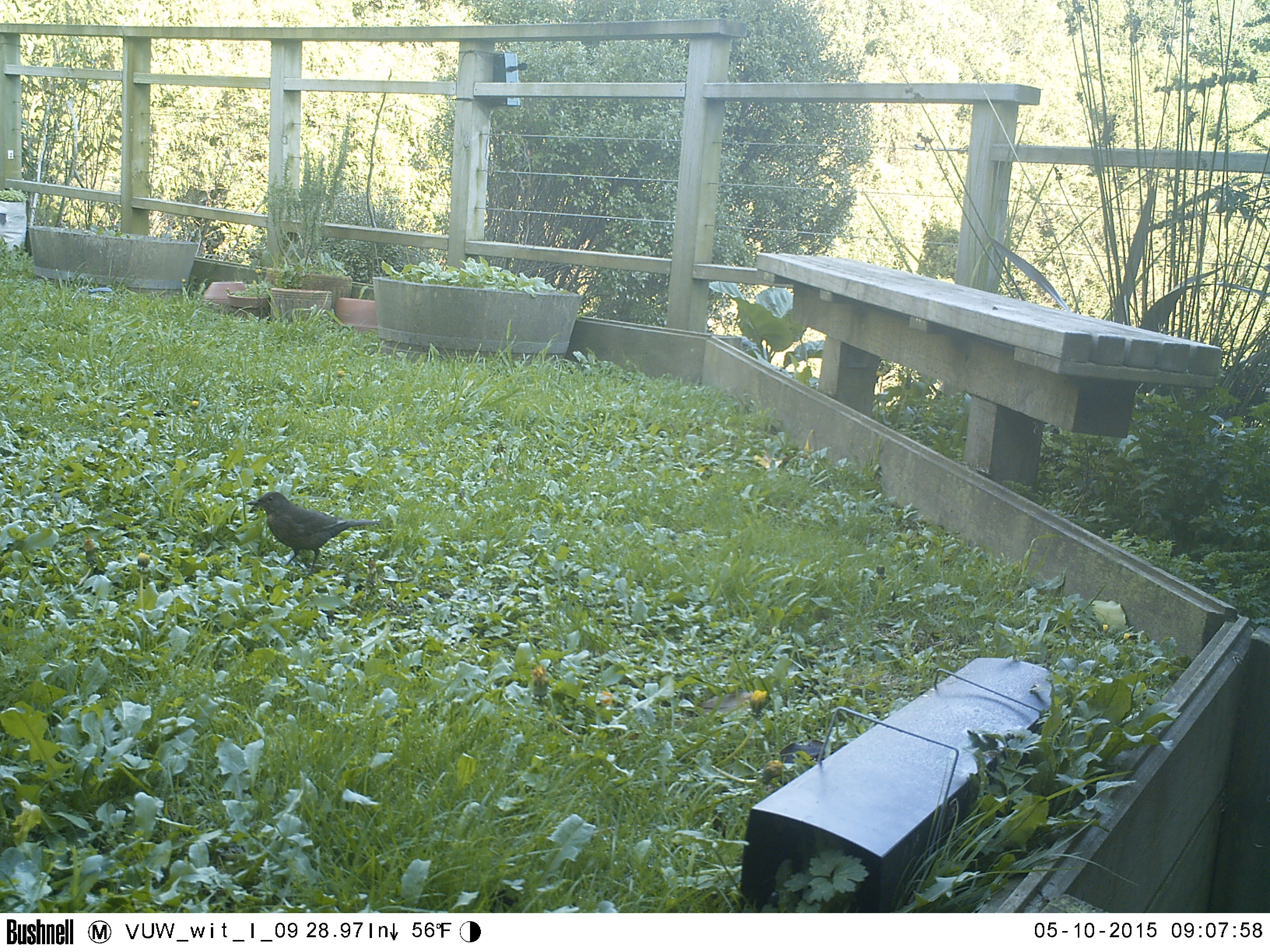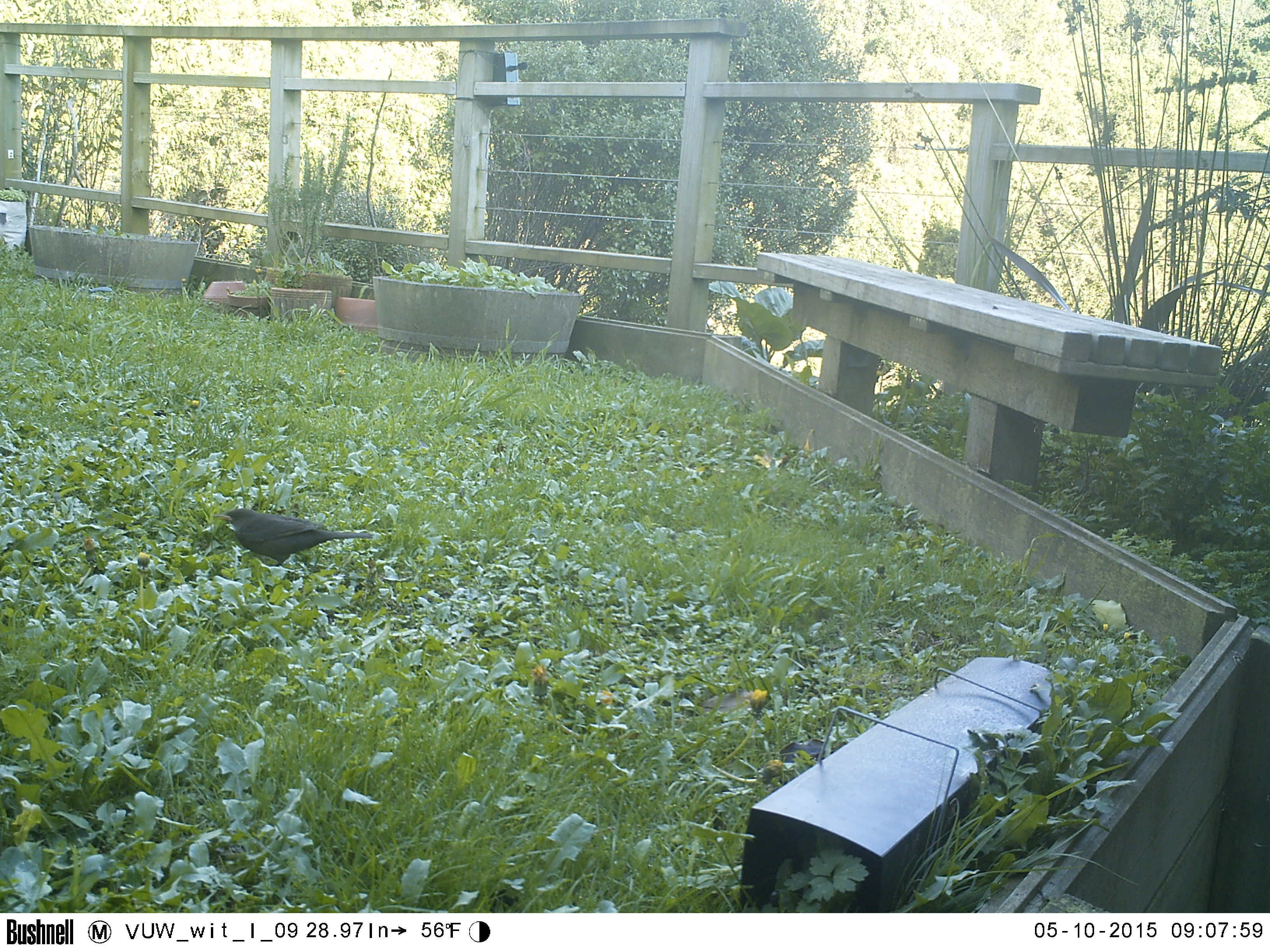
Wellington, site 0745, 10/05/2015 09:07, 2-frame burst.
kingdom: Animalia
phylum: Chordata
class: Aves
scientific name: Aves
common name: bird